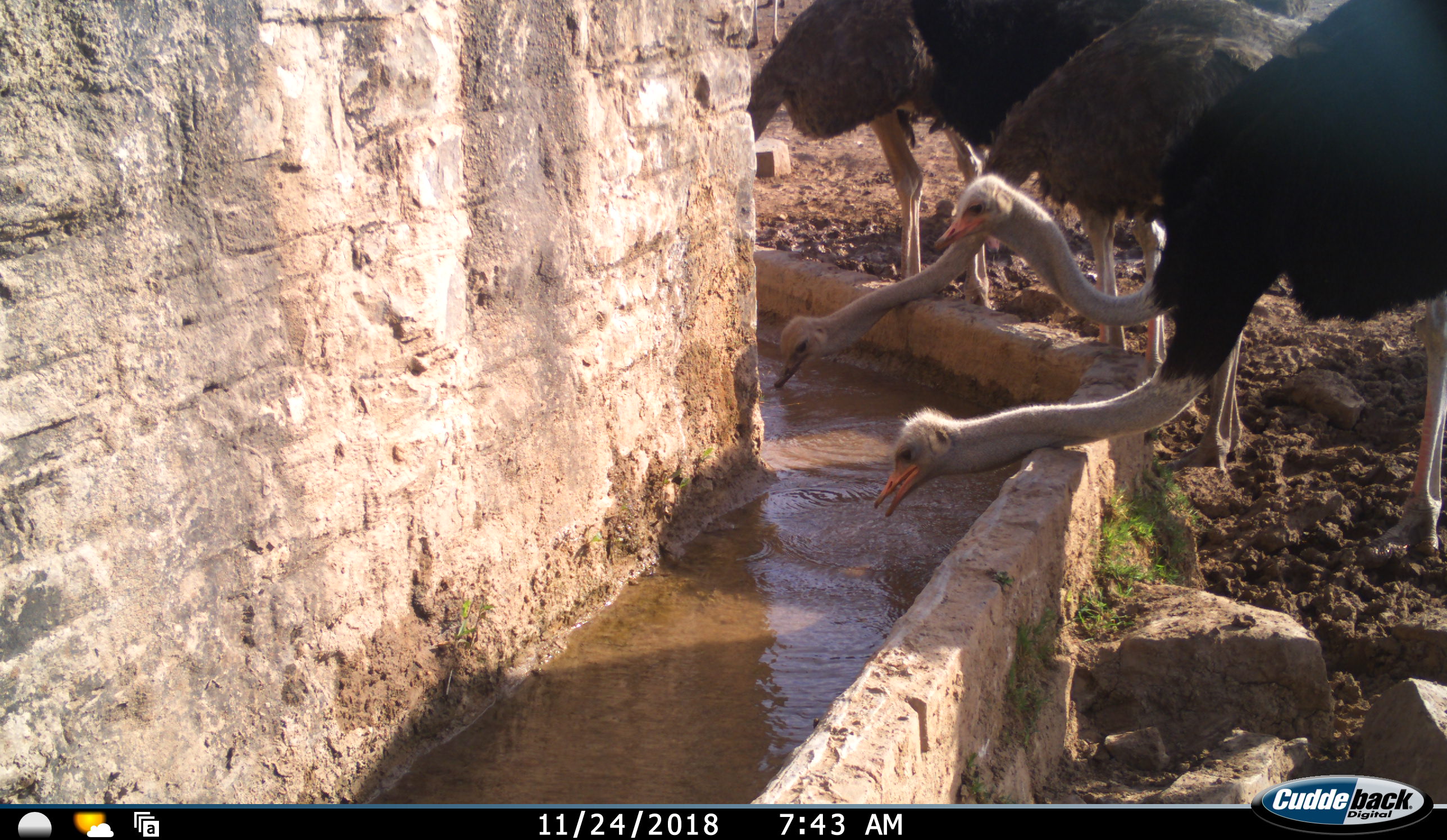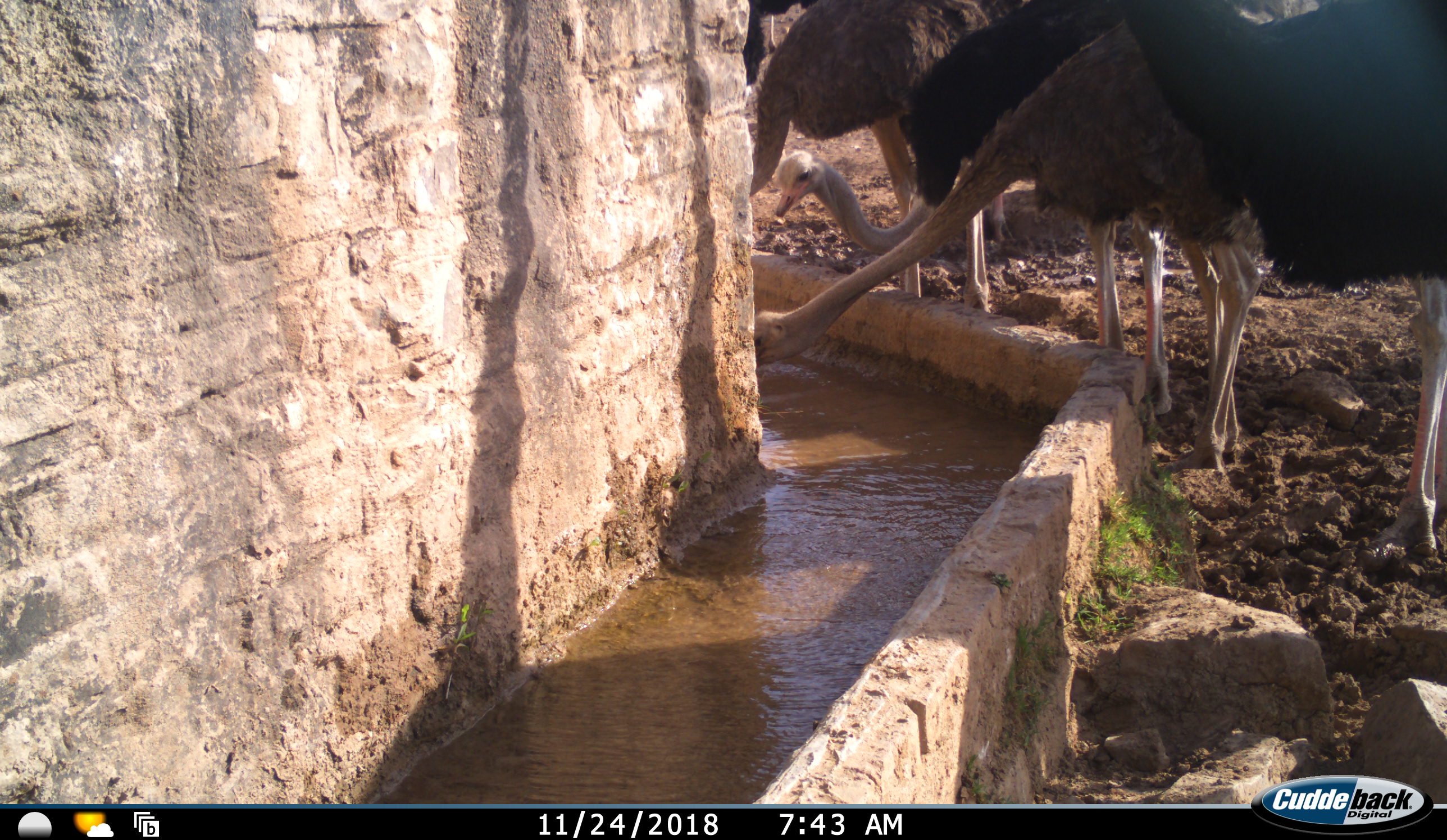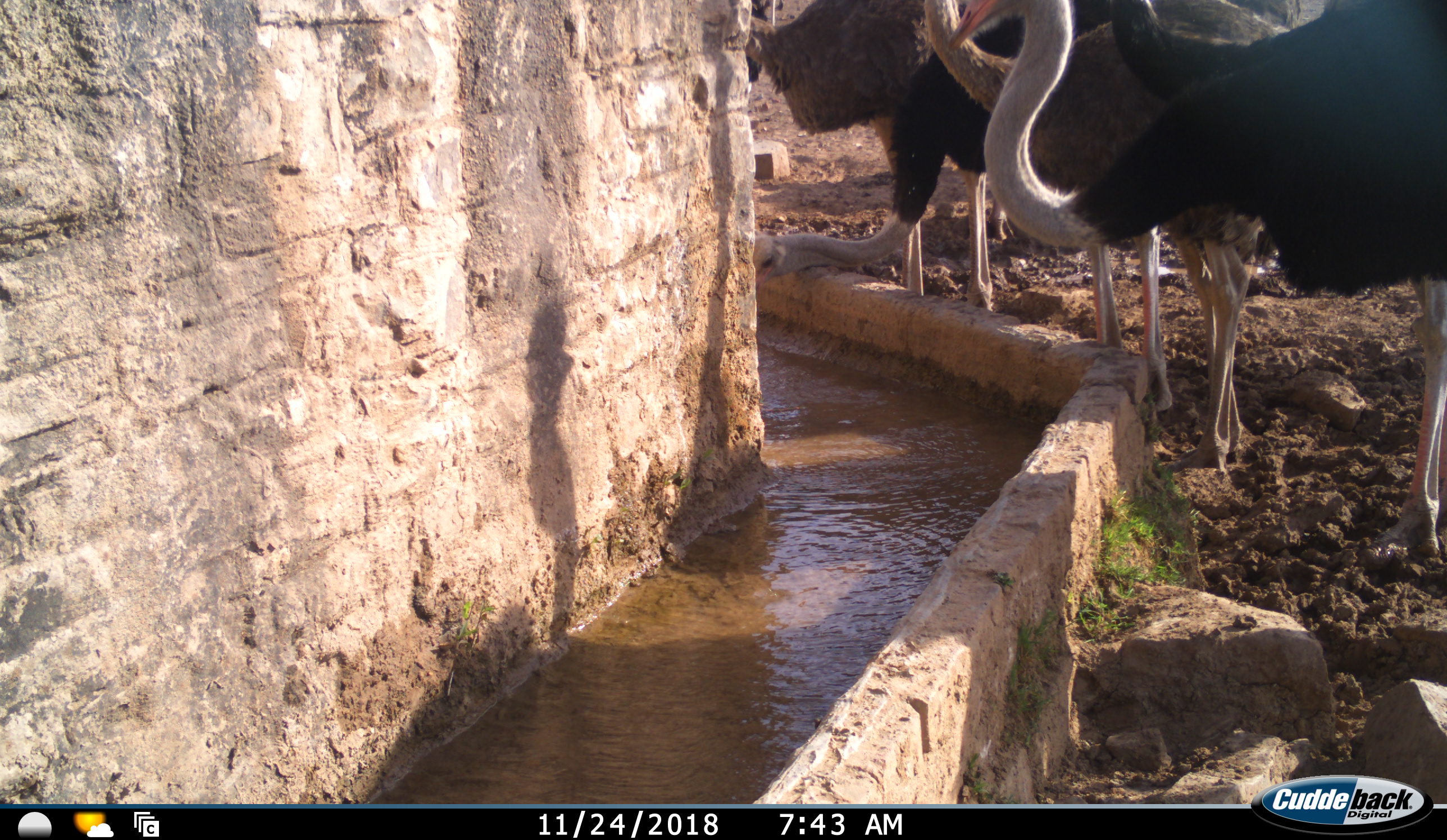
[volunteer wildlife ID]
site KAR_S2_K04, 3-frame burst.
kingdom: Animalia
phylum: Chordata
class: Aves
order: Struthioniformes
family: Struthionidae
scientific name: Struthionidae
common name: ostrich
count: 6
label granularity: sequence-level